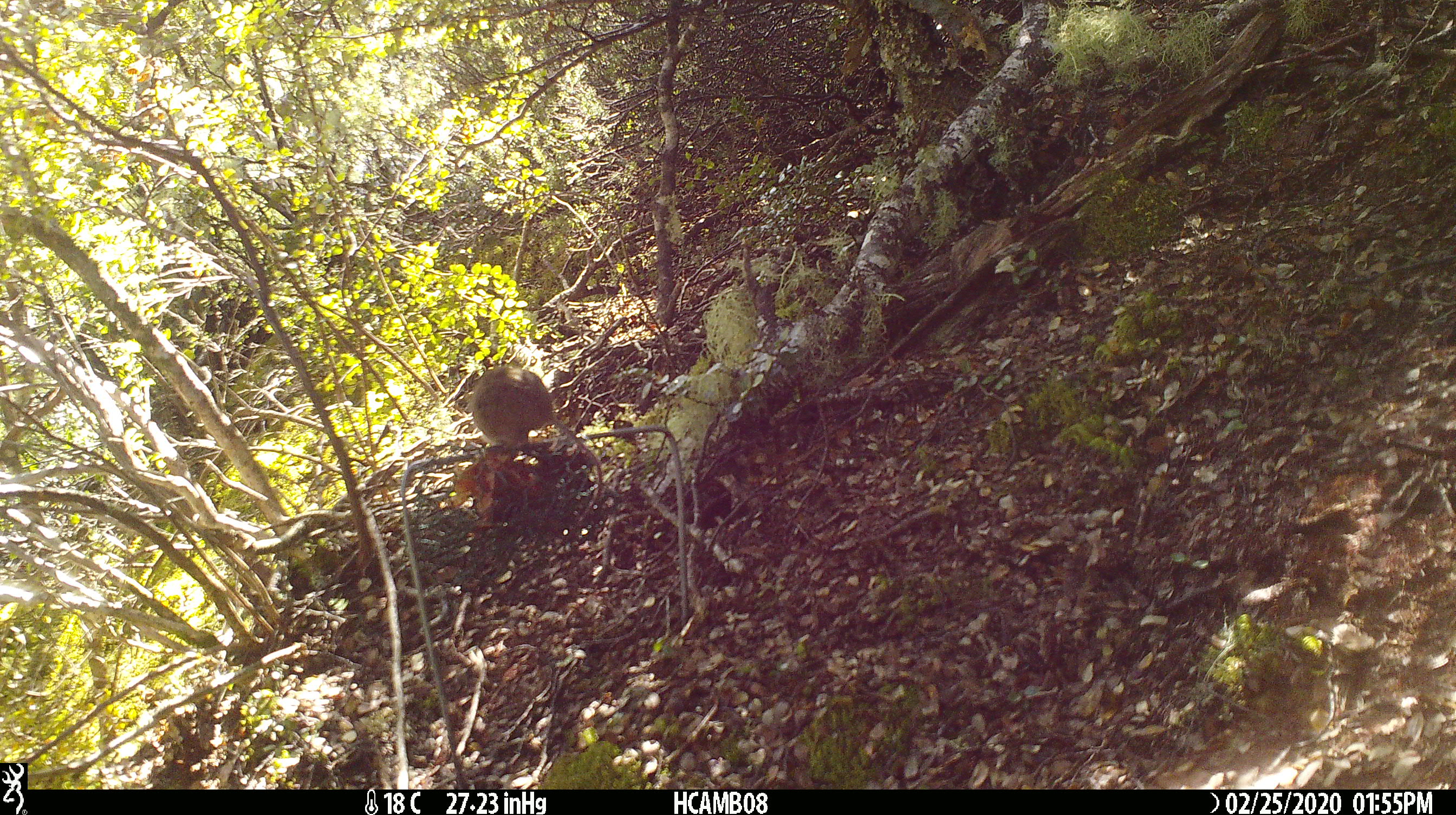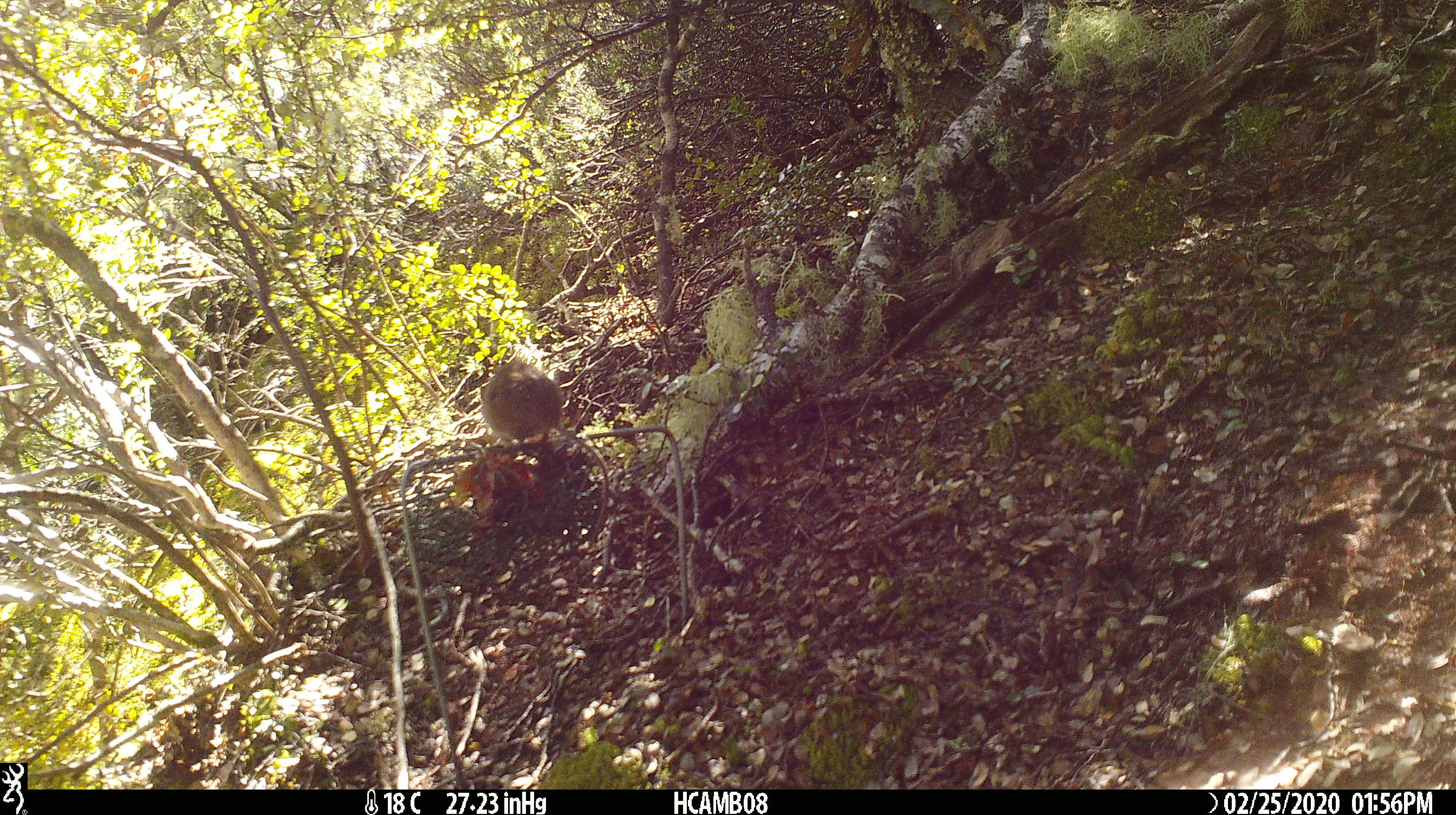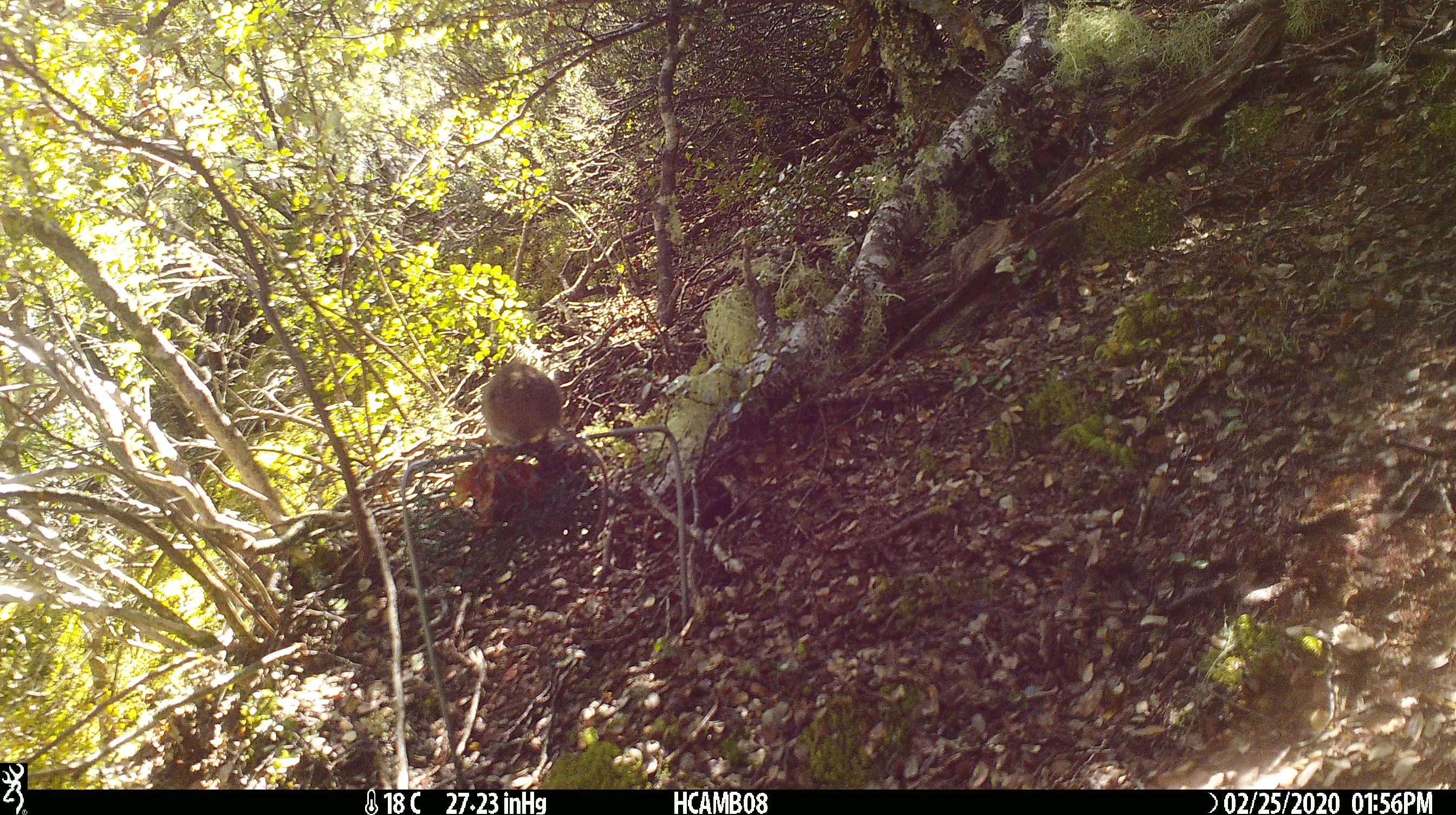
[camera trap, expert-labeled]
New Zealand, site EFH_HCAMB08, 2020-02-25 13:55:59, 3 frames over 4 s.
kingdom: Animalia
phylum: Chordata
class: Mammalia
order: Rodentia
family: Muridae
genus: Mus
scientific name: Mus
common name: mouse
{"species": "mouse (Mus)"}